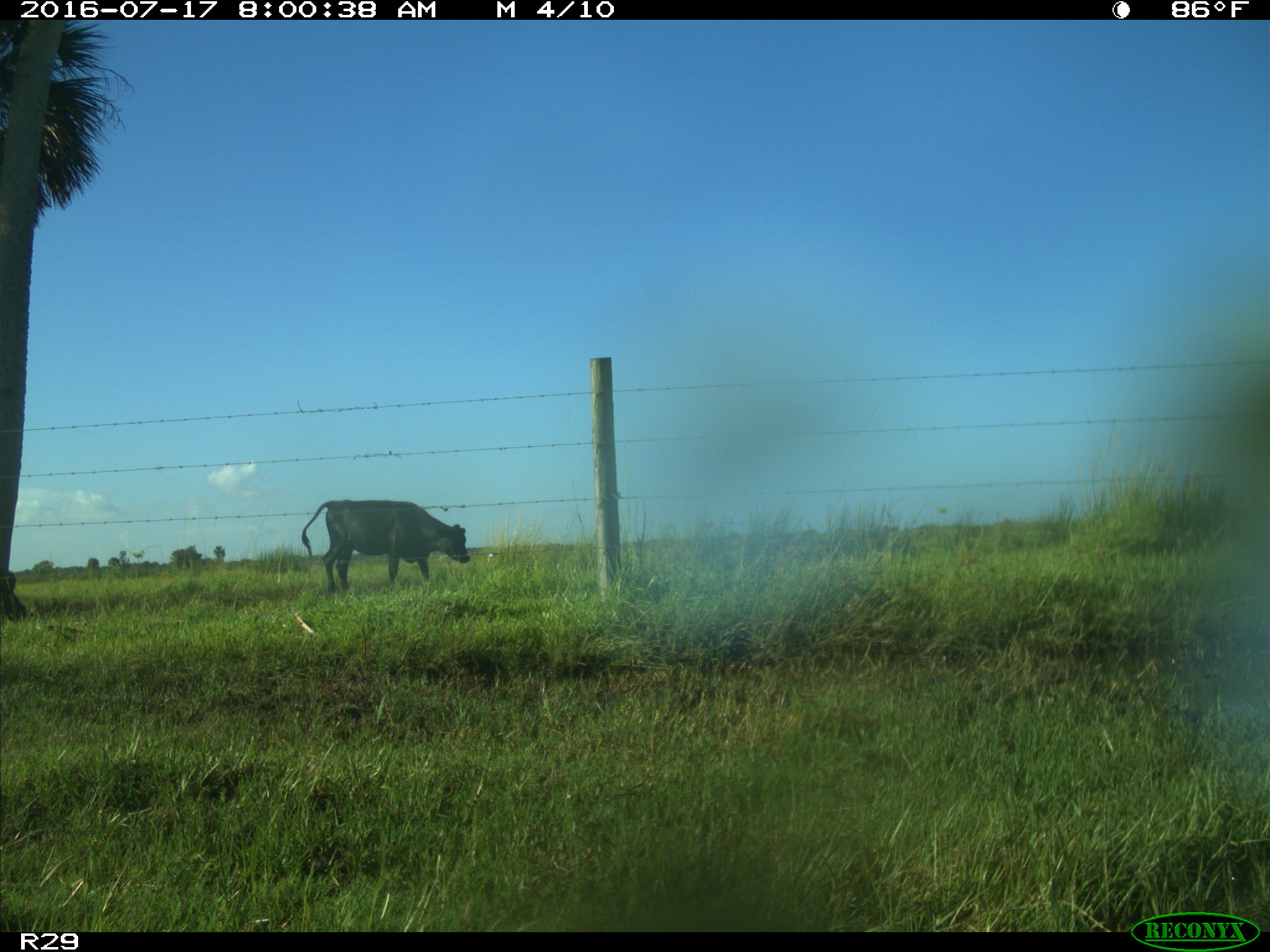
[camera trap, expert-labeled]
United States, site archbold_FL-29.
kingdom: Animalia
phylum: Chordata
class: Mammalia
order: Artiodactyla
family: Bovidae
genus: Bos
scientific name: Bos taurus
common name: domestic cow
Bos taurus (domestic cow).